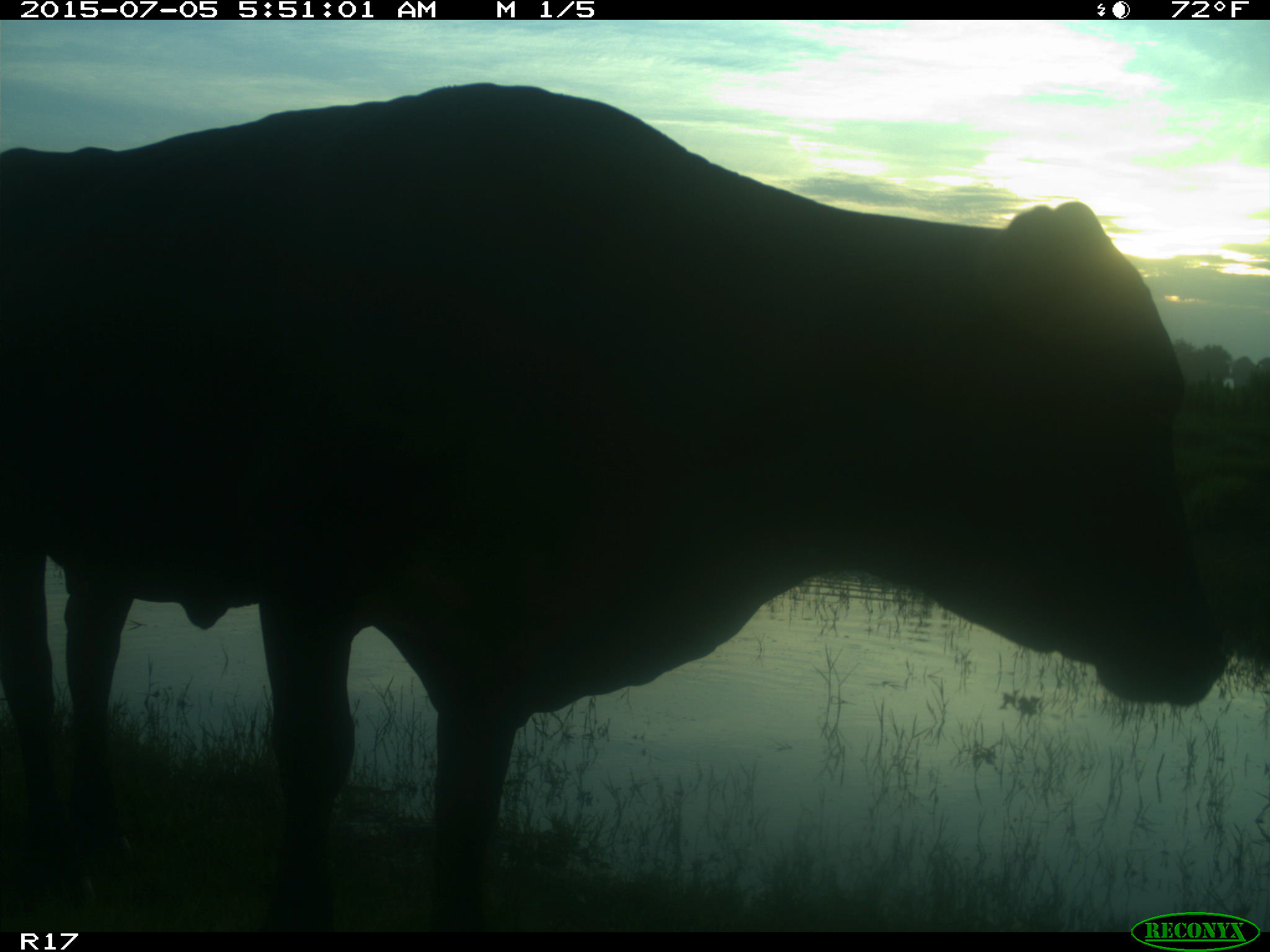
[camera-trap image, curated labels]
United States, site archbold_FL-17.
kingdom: Animalia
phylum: Chordata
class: Mammalia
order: Artiodactyla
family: Bovidae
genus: Bos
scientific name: Bos taurus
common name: domestic cow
Bos taurus (domestic cow).